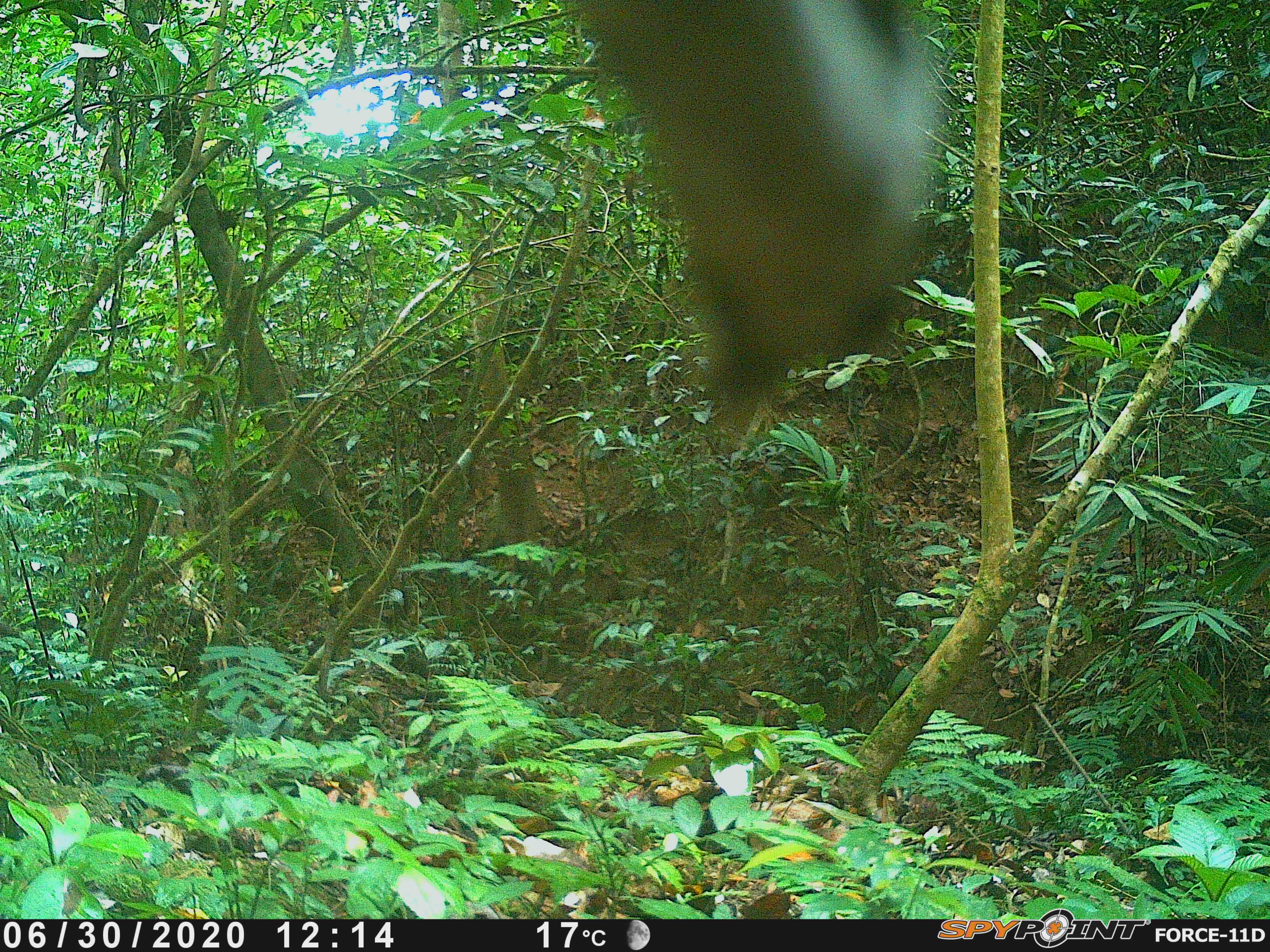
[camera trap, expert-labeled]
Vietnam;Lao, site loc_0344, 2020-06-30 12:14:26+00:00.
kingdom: Animalia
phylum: Chordata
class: Mammalia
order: Artiodactyla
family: Suidae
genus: Sus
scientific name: Sus scrofa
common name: eurasian wild pig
Eurasian wild pig (Sus scrofa). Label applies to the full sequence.